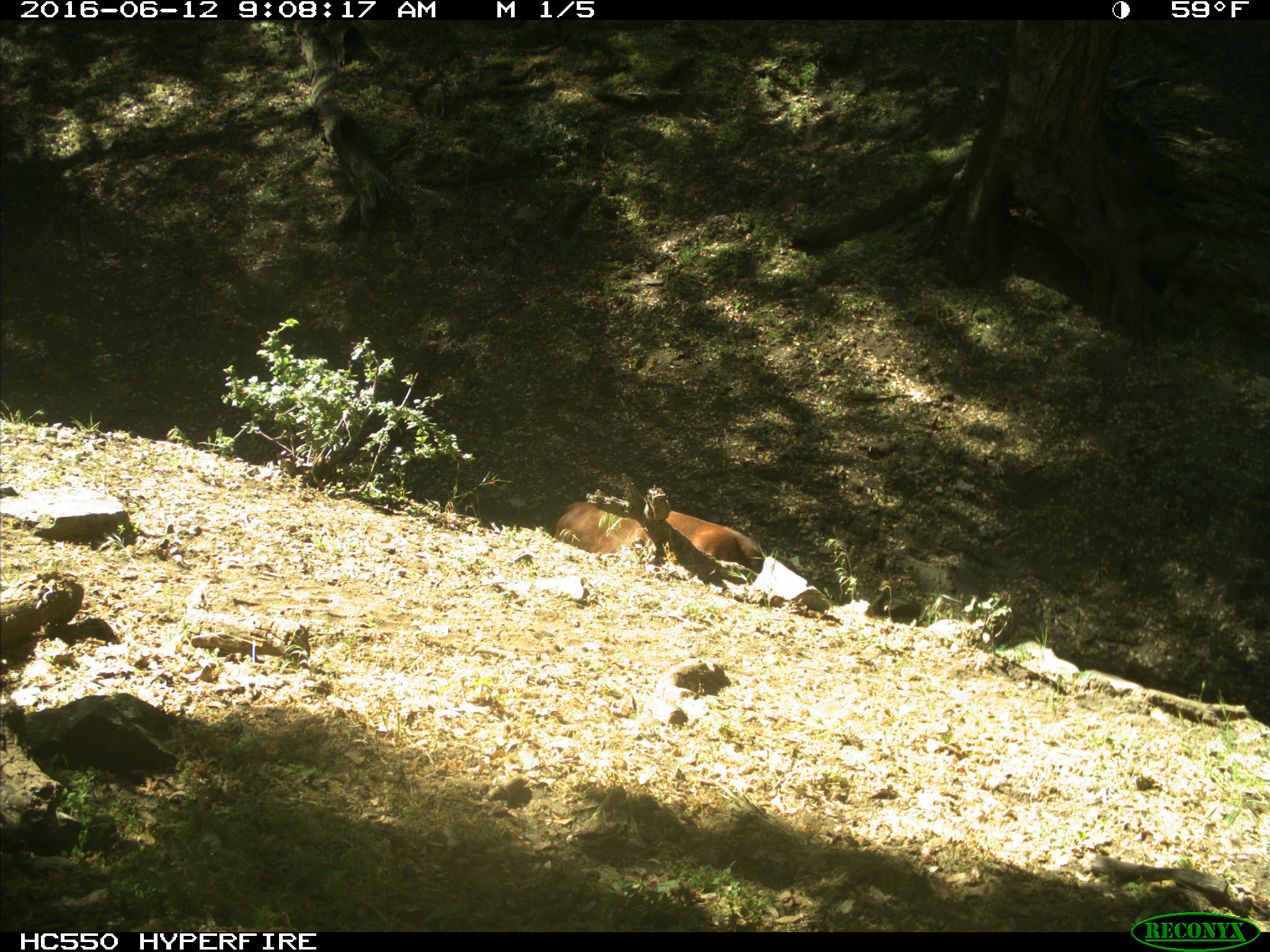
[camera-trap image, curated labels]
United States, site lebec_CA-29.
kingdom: Animalia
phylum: Chordata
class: Mammalia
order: Artiodactyla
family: Bovidae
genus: Bos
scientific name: Bos taurus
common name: domestic cow